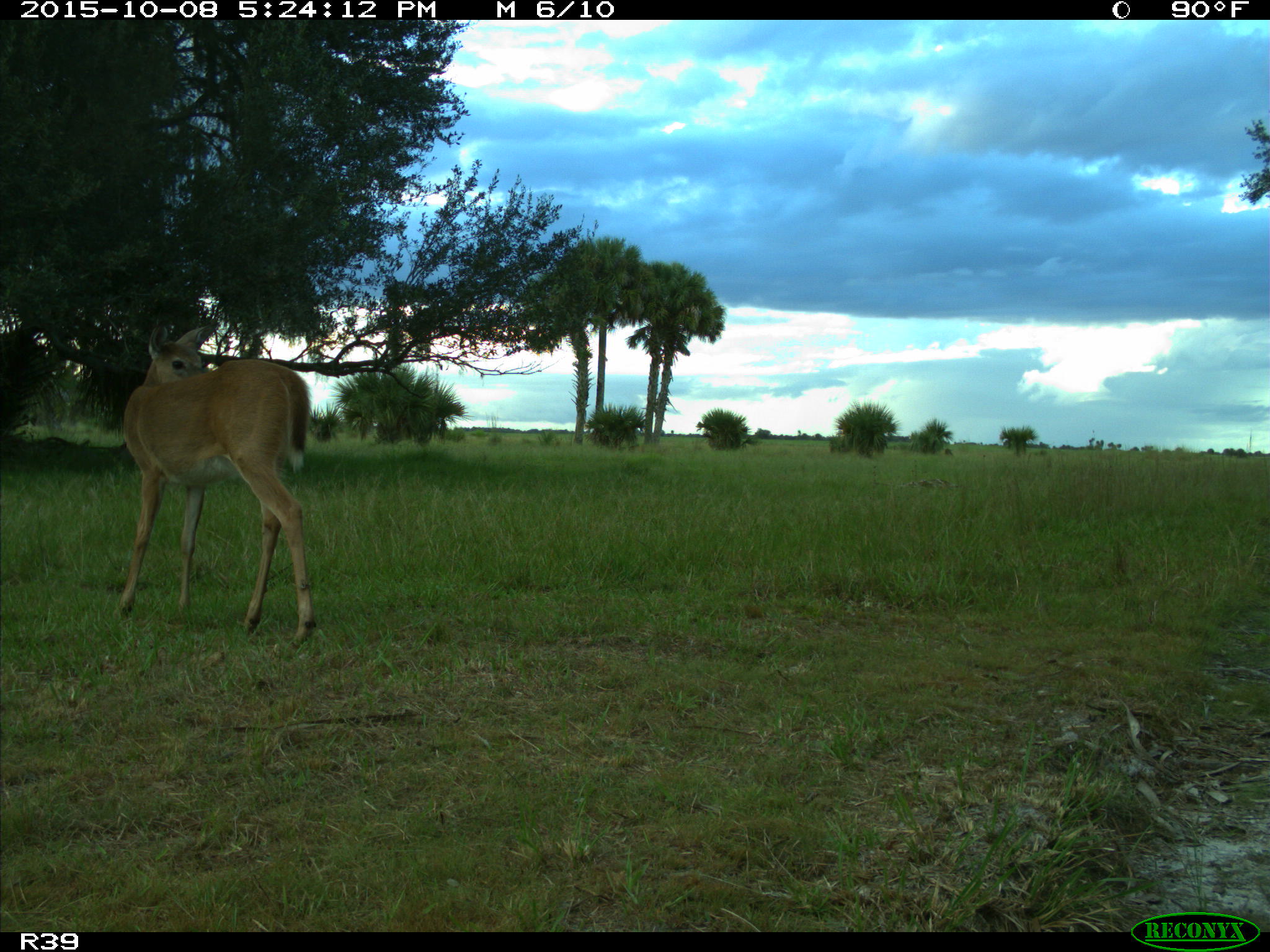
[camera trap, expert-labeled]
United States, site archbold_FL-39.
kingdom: Animalia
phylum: Chordata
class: Mammalia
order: Artiodactyla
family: Cervidae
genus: Odocoileus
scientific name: Odocoileus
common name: deer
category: unidentified deer